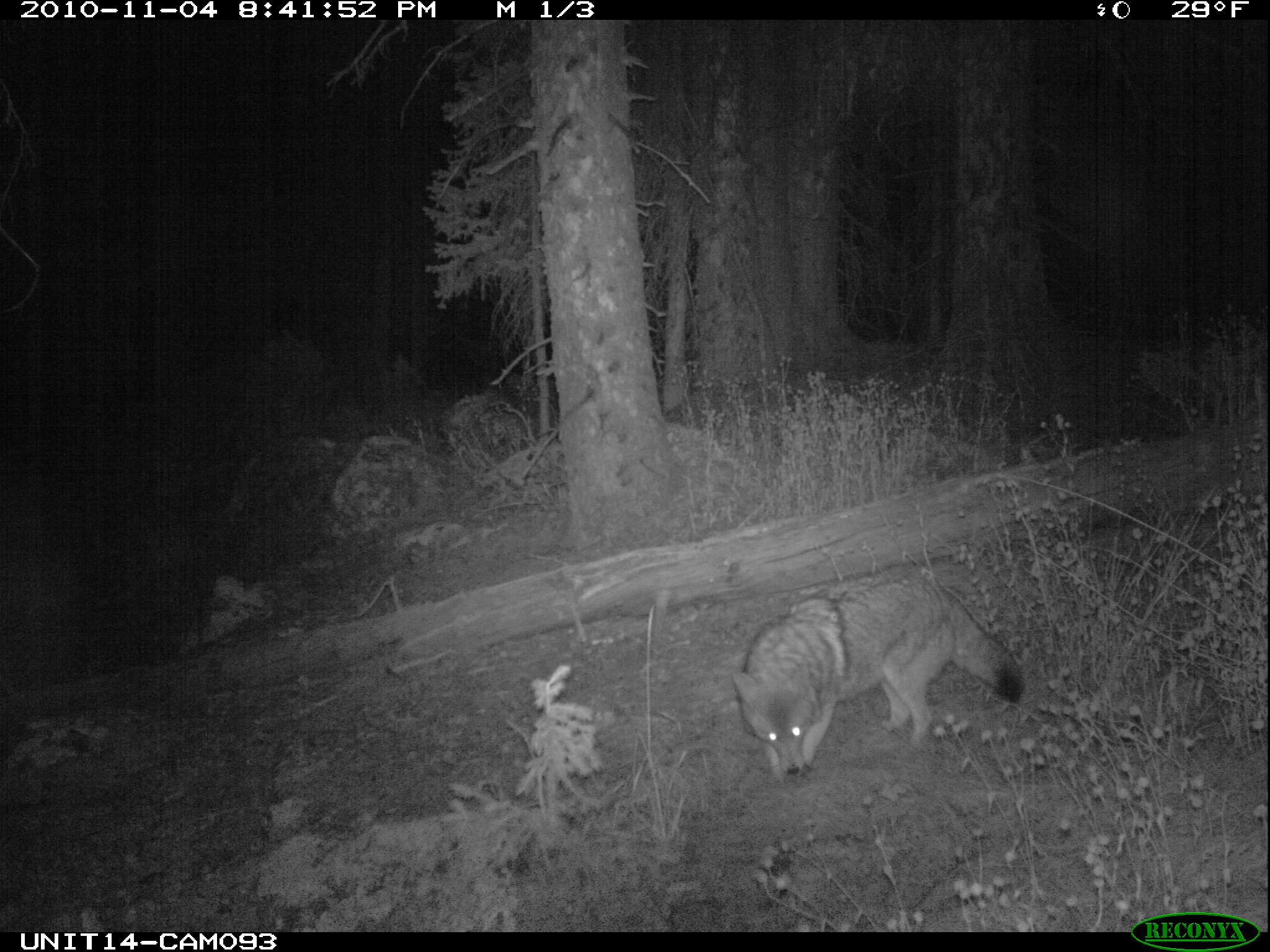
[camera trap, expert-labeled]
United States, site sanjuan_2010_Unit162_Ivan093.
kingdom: Animalia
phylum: Chordata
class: Mammalia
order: Carnivora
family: Canidae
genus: Canis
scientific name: Canis latrans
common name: coyote